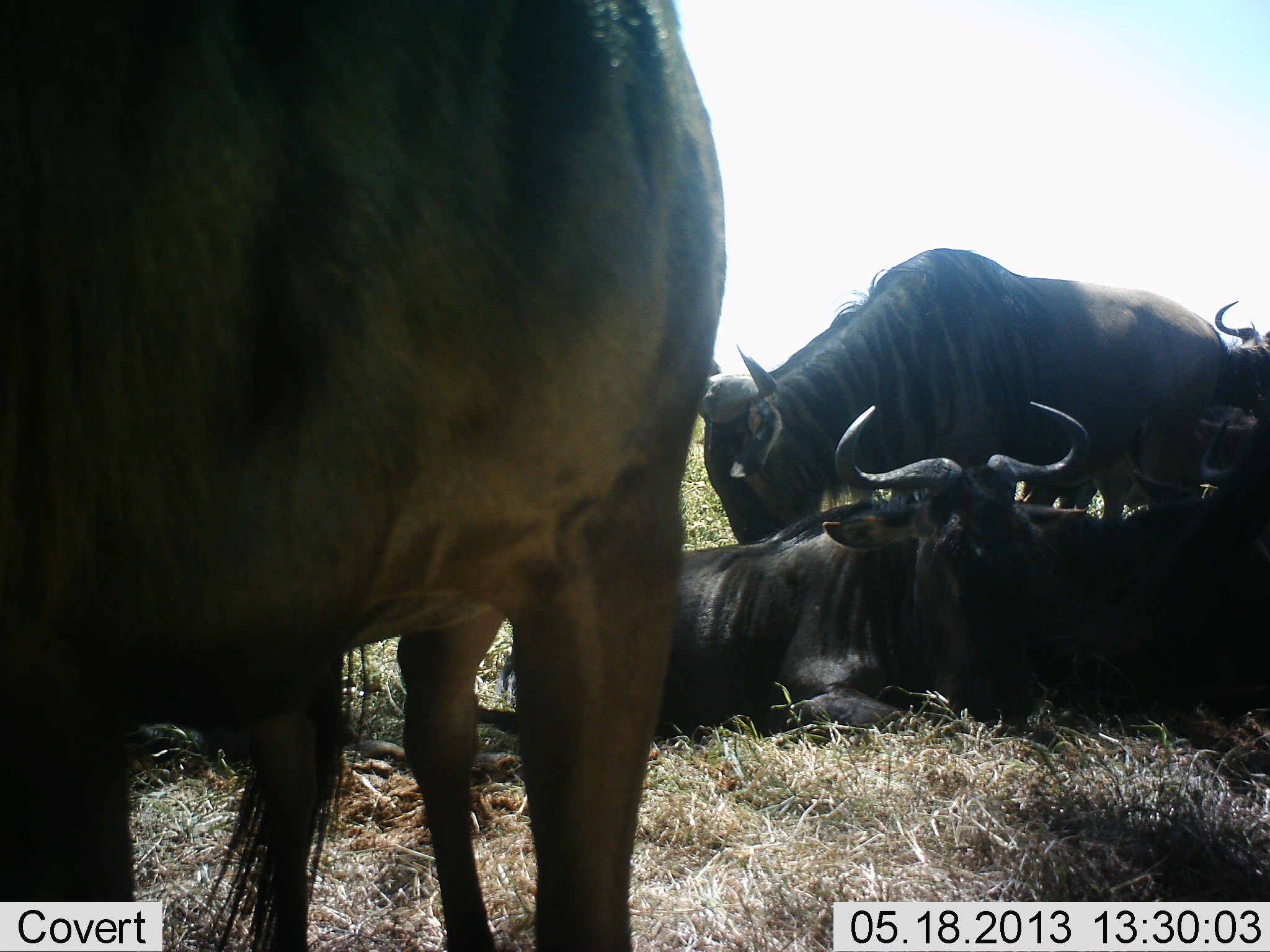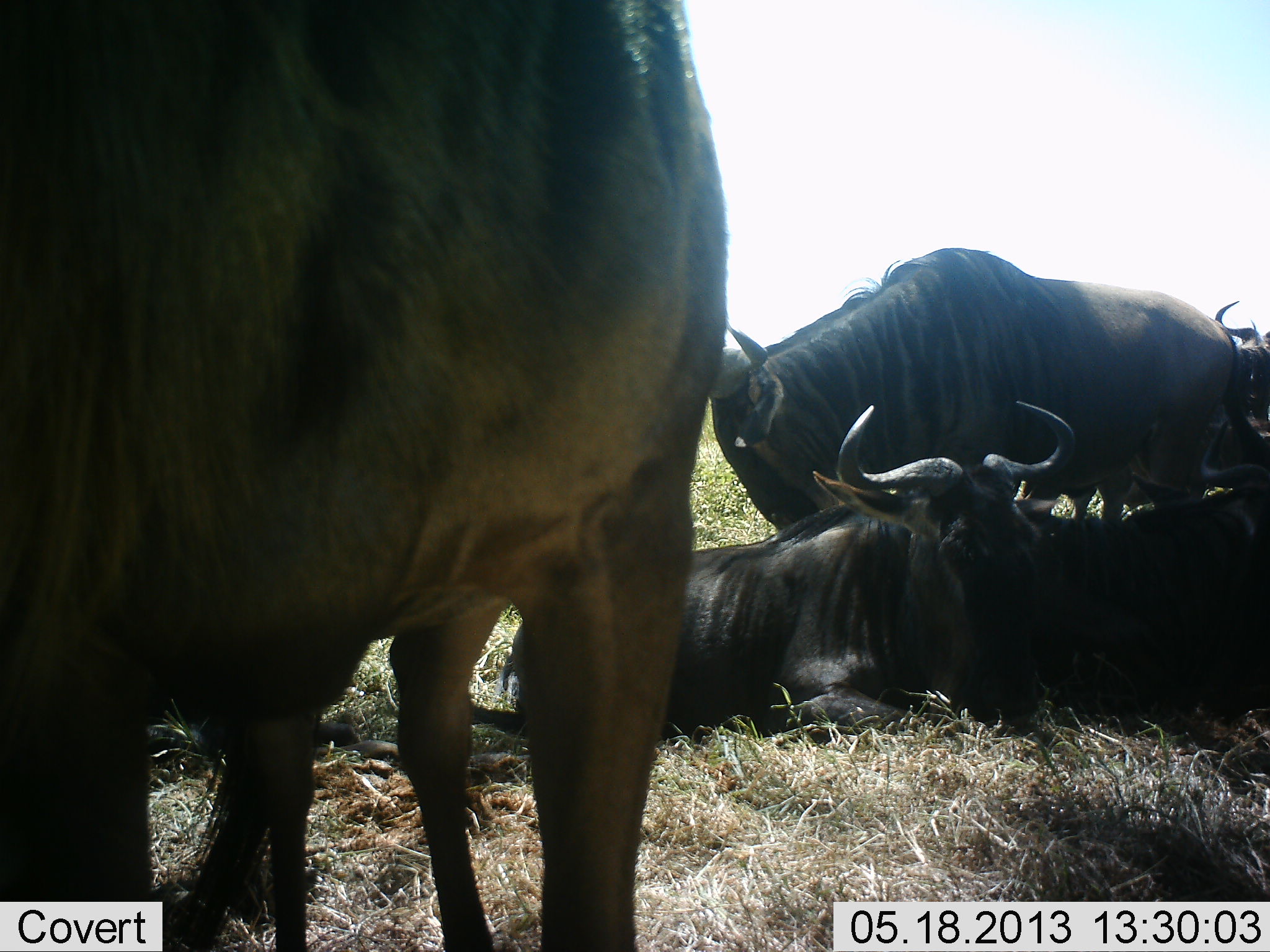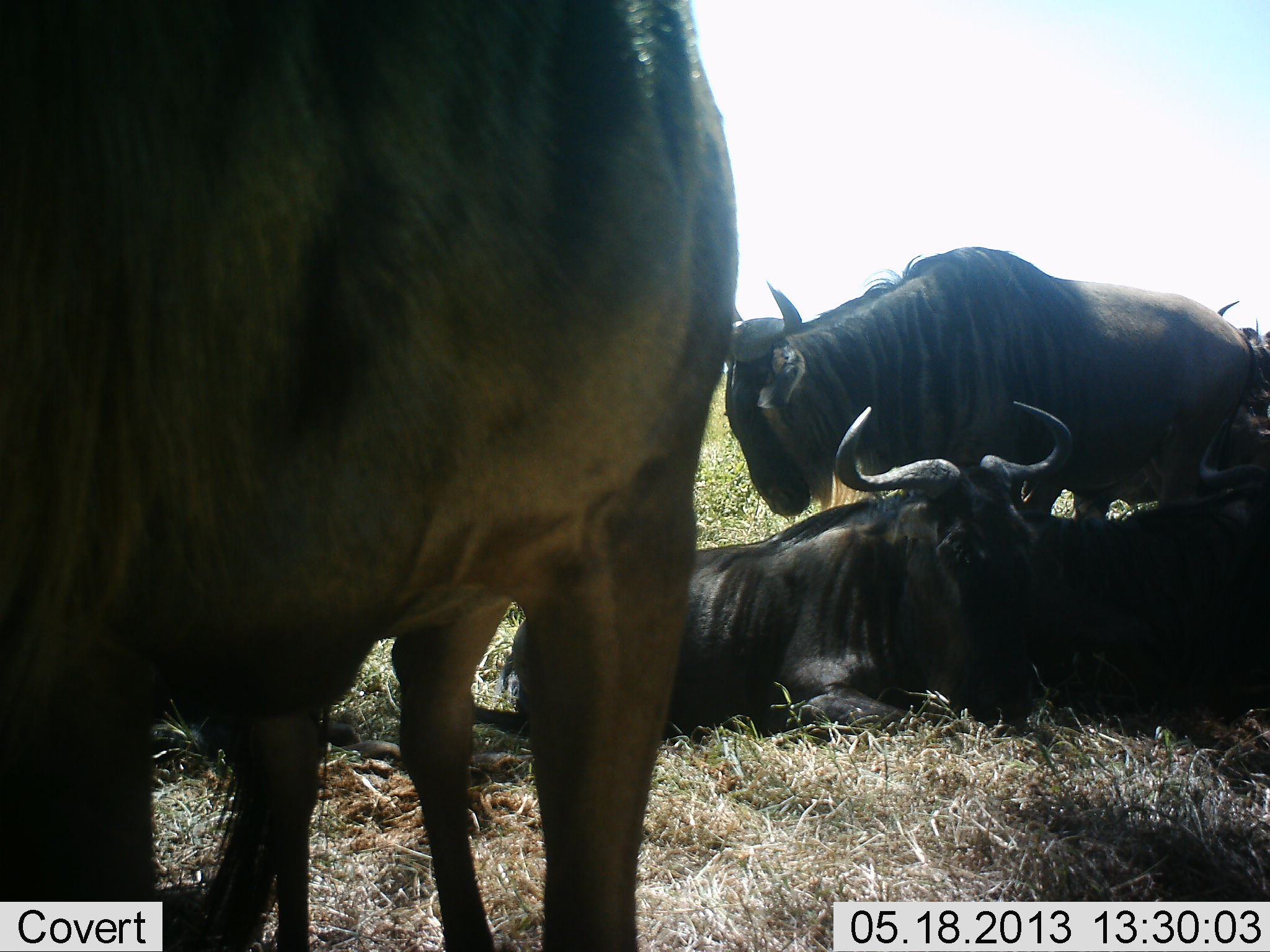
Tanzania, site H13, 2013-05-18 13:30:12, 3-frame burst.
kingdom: Animalia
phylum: Chordata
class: Mammalia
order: Artiodactyla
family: Bovidae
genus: Connochaetes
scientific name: Connochaetes taurinus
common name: blue wildebeest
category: wildebeest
Wildebeest (blue wildebeest) (Connochaetes taurinus), count 4. Behavior (volunteer vote fractions): standing 61%, resting 100%, moving 9%, interacting 4%. Young present (vote fraction): 0%. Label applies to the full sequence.